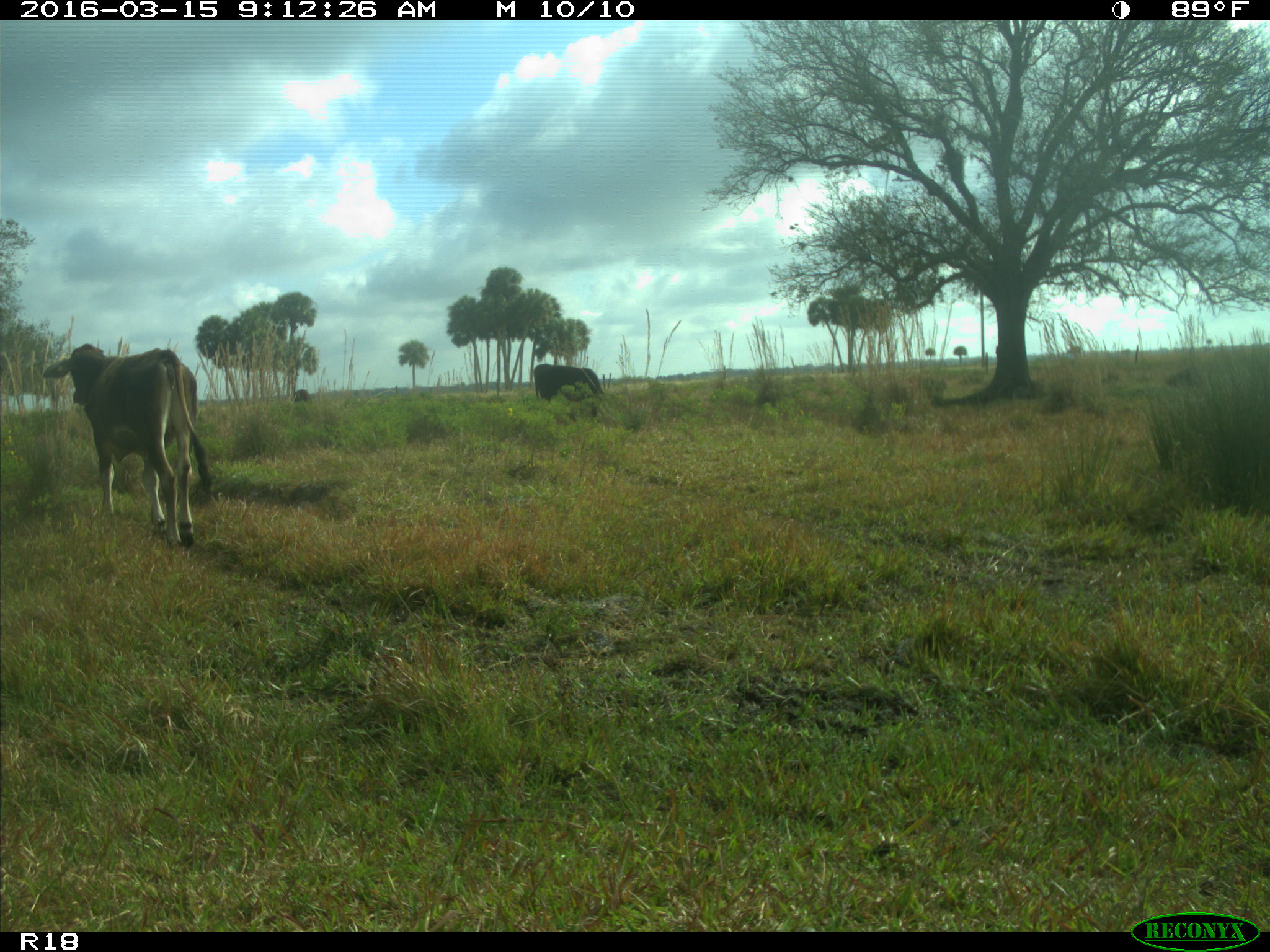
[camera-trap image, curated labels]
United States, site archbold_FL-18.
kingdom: Animalia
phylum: Chordata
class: Mammalia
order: Artiodactyla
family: Bovidae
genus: Bos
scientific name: Bos taurus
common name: domestic cow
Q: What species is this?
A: Bos taurus (domestic cow).